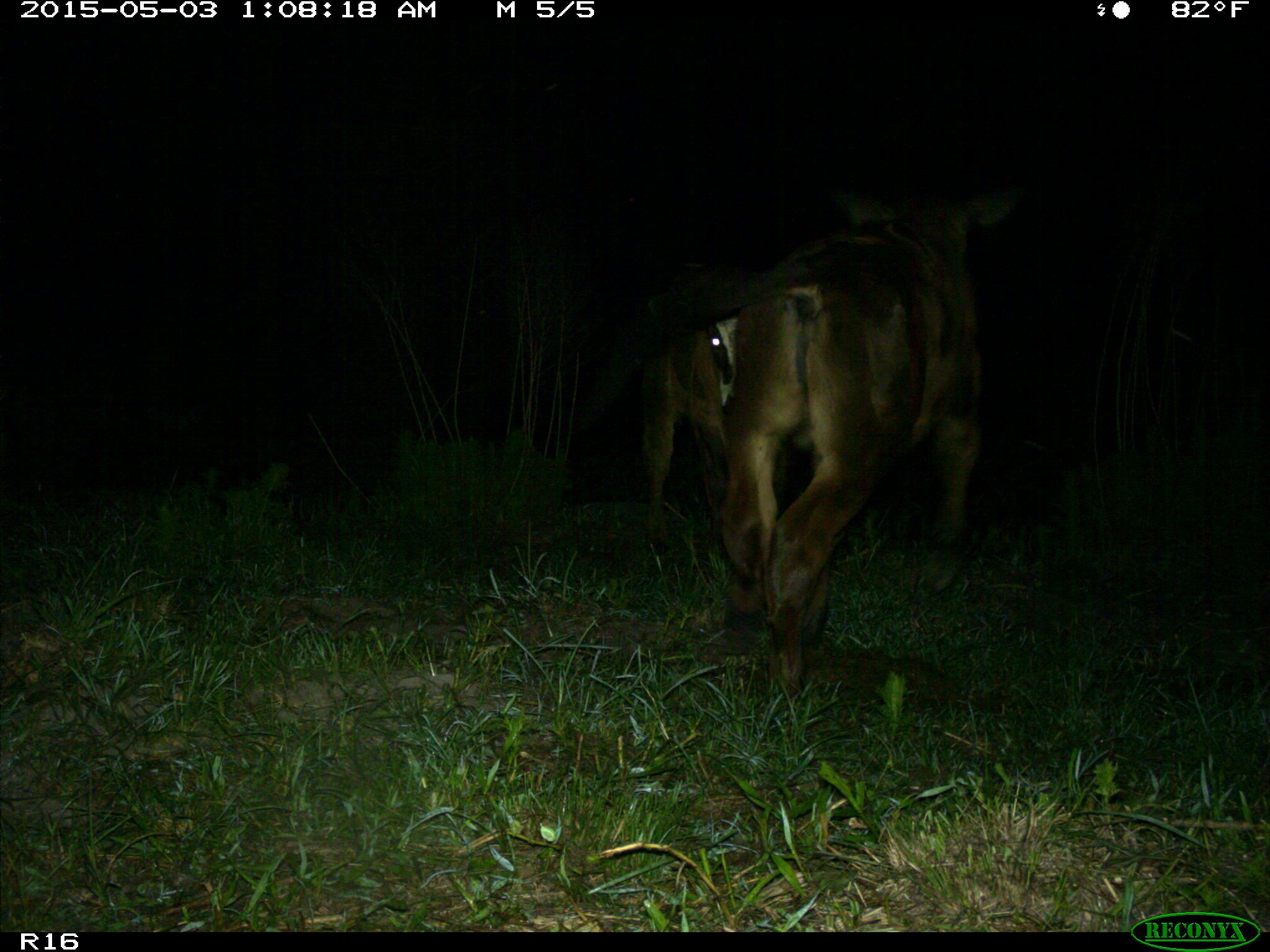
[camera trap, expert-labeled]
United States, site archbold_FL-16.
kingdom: Animalia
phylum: Chordata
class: Mammalia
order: Artiodactyla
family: Bovidae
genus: Bos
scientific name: Bos taurus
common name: domestic cow